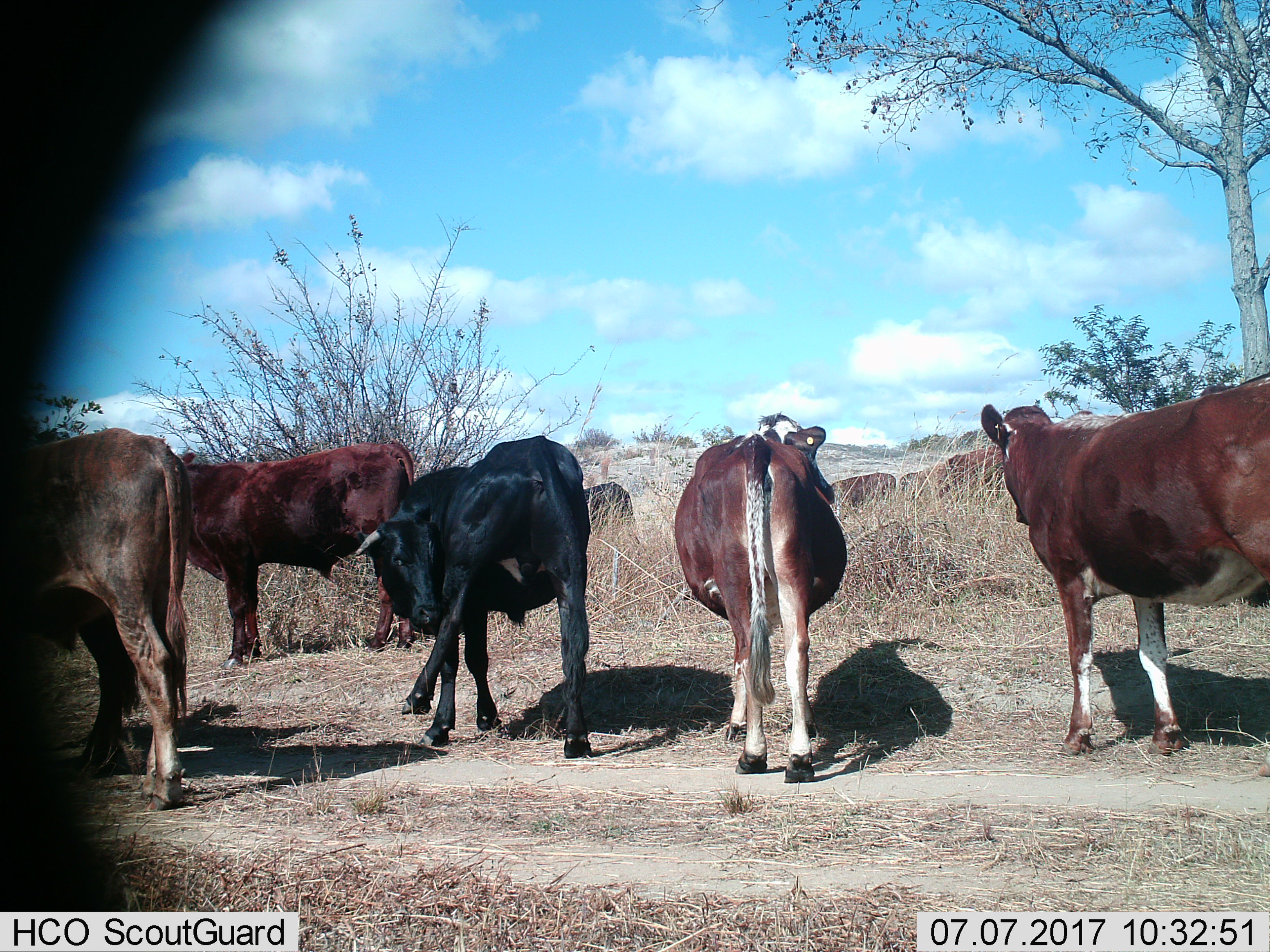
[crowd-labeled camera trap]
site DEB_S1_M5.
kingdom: Animalia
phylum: Chordata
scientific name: Vertebrata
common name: domestic animal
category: domesticanimal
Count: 9.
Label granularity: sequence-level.